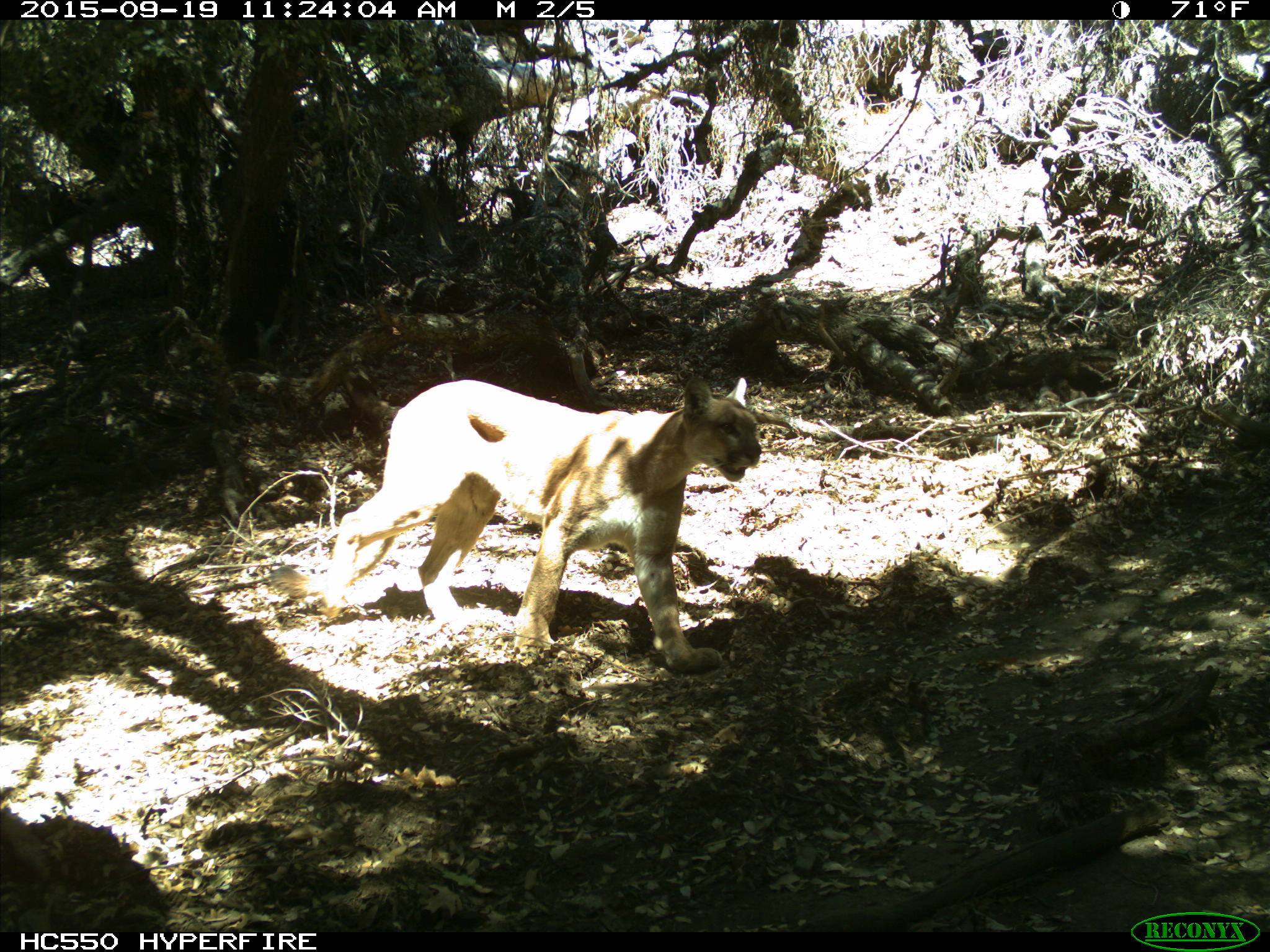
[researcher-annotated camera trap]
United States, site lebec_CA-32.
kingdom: Animalia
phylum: Chordata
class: Mammalia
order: Carnivora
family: Felidae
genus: Puma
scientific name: Puma concolor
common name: mountain lion